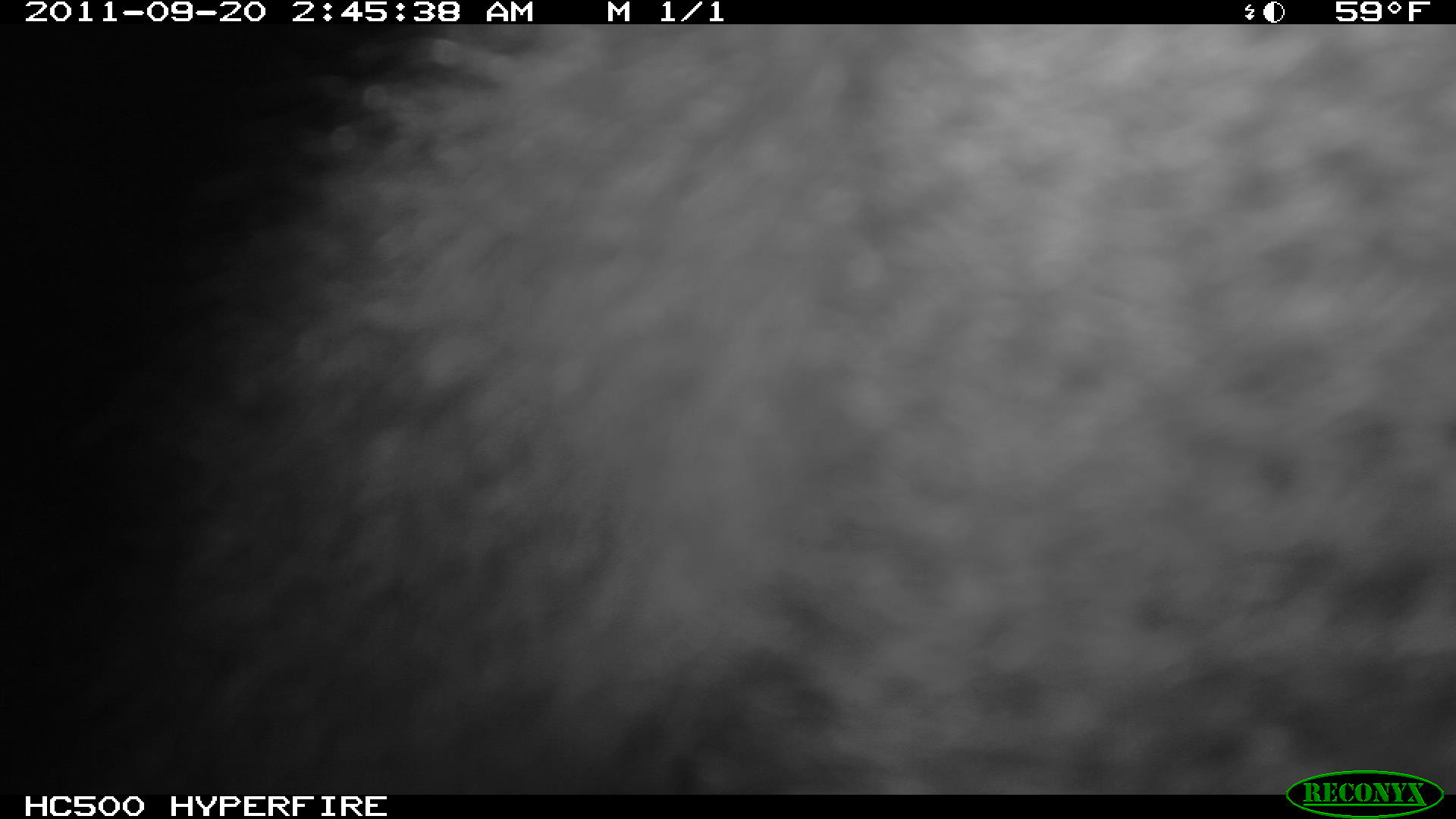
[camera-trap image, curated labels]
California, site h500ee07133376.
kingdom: Animalia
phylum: Chordata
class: Mammalia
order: Carnivora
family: Canidae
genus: Urocyon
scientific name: Urocyon littoralis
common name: island fox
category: fox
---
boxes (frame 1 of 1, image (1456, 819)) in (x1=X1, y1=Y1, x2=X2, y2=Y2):
fox: (x1=244, y1=20, x2=1455, y2=789)